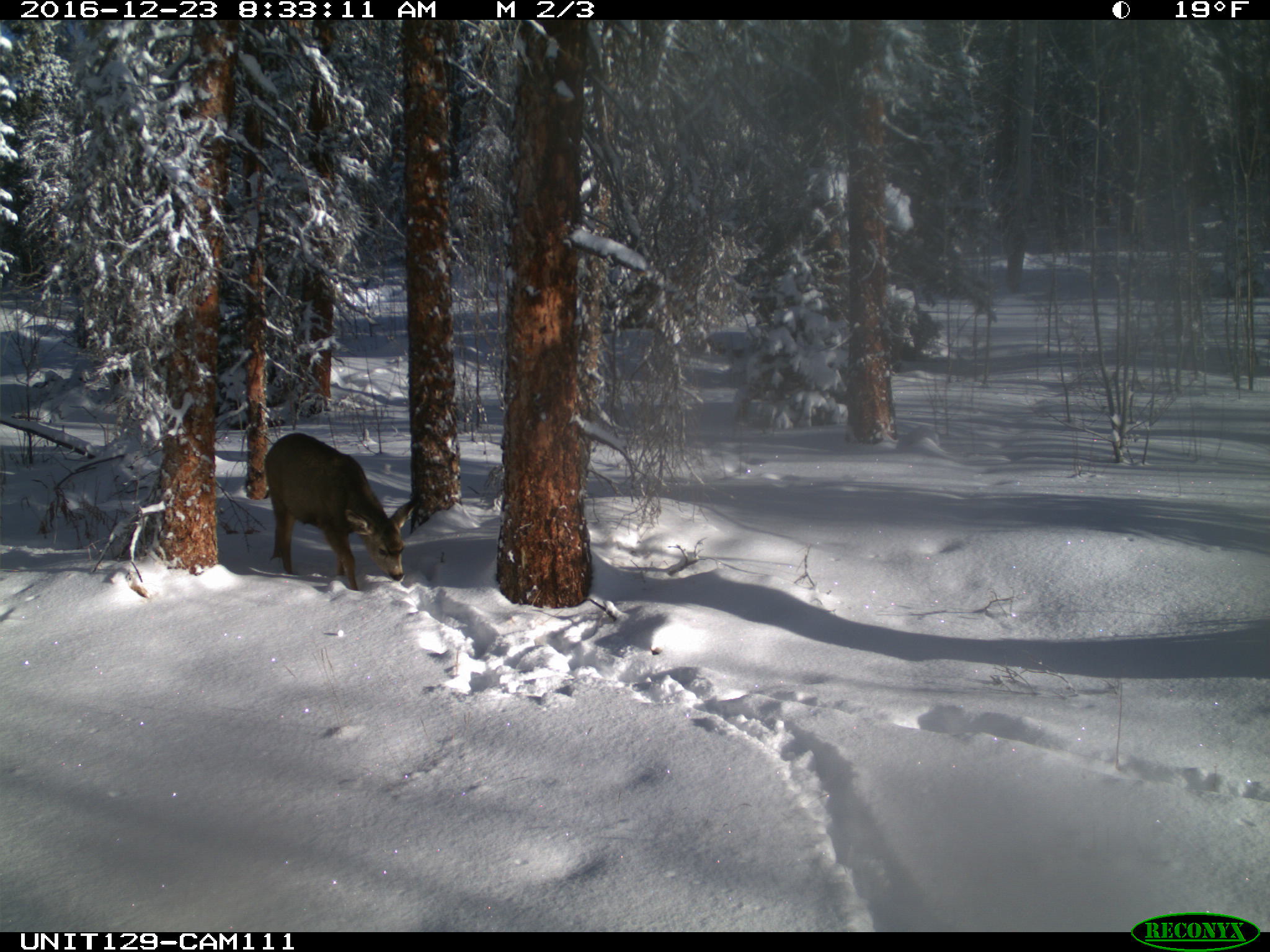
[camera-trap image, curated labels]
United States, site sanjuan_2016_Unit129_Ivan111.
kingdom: Animalia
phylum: Chordata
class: Mammalia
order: Artiodactyla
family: Cervidae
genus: Odocoileus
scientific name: Odocoileus hemionus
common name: mule deer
Odocoileus hemionus (mule deer).